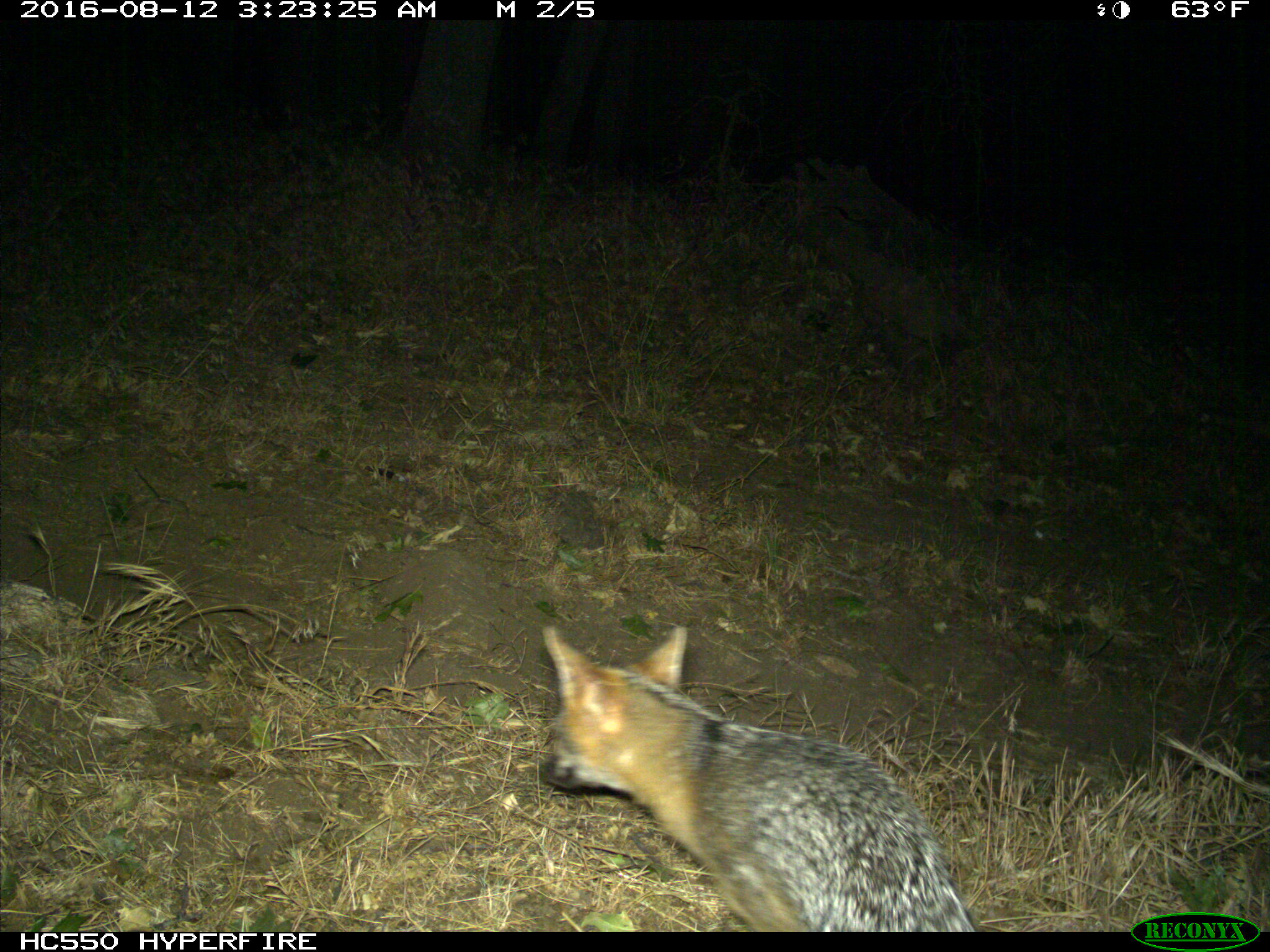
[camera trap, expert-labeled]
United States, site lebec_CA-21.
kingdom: Animalia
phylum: Chordata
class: Mammalia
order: Carnivora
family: Canidae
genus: Urocyon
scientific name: Urocyon cinereoargenteus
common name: gray fox